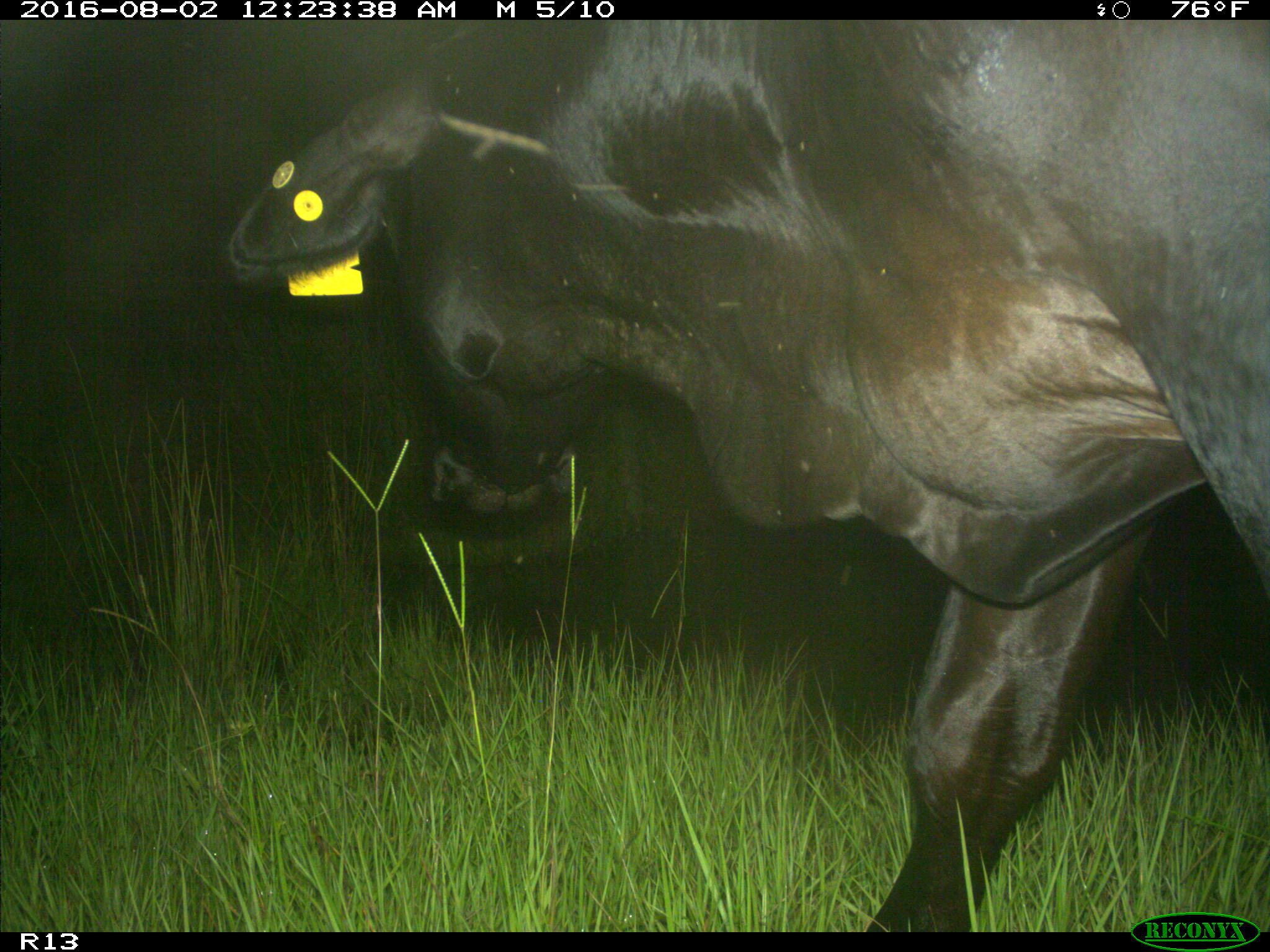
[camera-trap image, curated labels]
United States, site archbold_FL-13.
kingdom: Animalia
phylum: Chordata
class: Mammalia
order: Artiodactyla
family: Bovidae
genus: Bos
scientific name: Bos taurus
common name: domestic cow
Bos taurus (domestic cow).